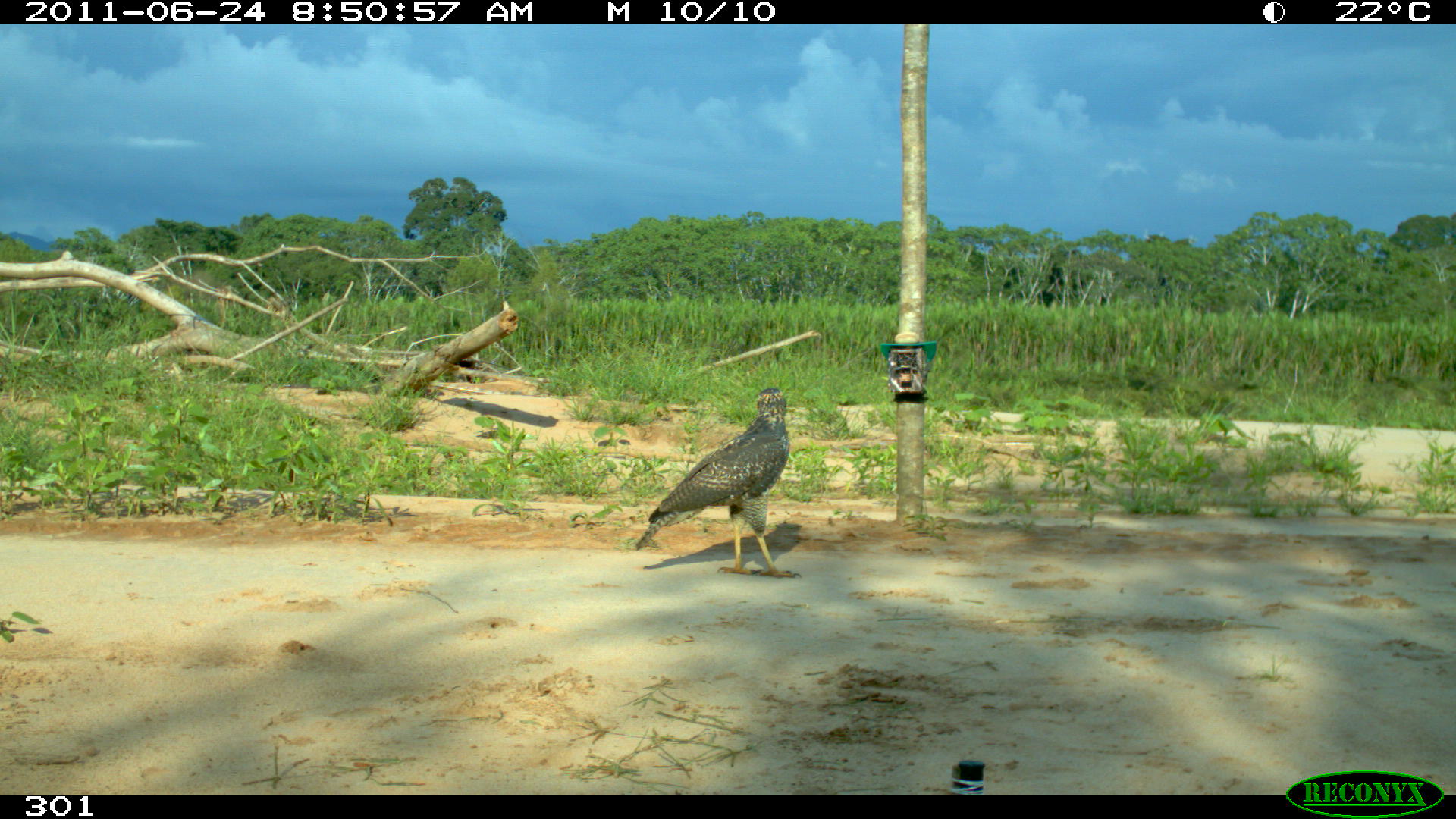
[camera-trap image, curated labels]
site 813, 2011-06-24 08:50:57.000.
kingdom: Animalia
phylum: Chordata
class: Aves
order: Accipitriformes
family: Accipitridae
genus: Buteogallus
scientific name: Buteogallus urubitinga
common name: great black hawk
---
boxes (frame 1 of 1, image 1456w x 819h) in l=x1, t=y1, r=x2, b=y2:
buteogallus urubitinga: l=633, t=386, r=801, b=579